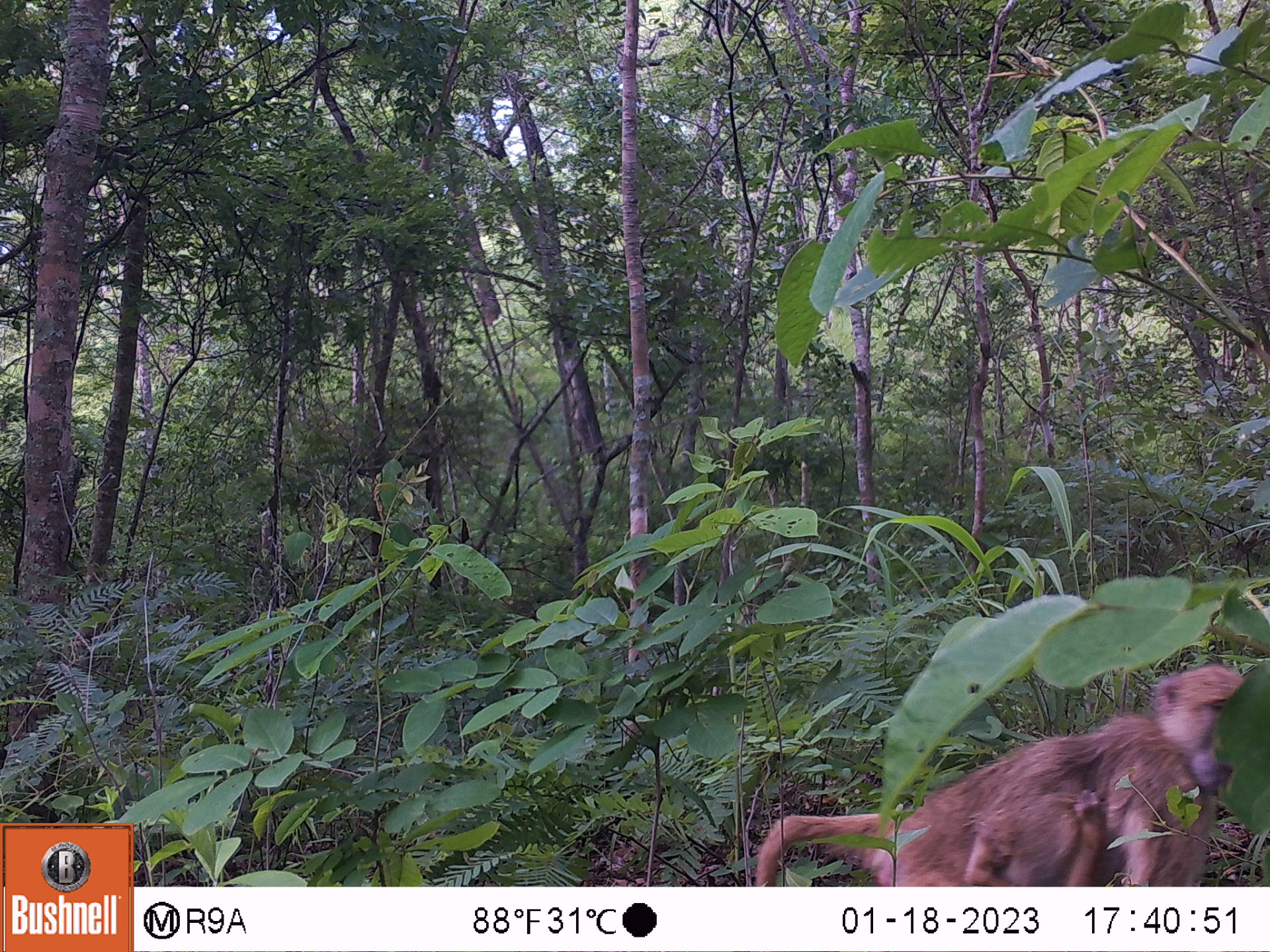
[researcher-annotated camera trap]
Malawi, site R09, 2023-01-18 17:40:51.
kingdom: Animalia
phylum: Chordata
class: Mammalia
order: Primates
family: Cercopithecidae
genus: Papio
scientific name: Papio cynocephalus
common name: yellow baboon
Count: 2.